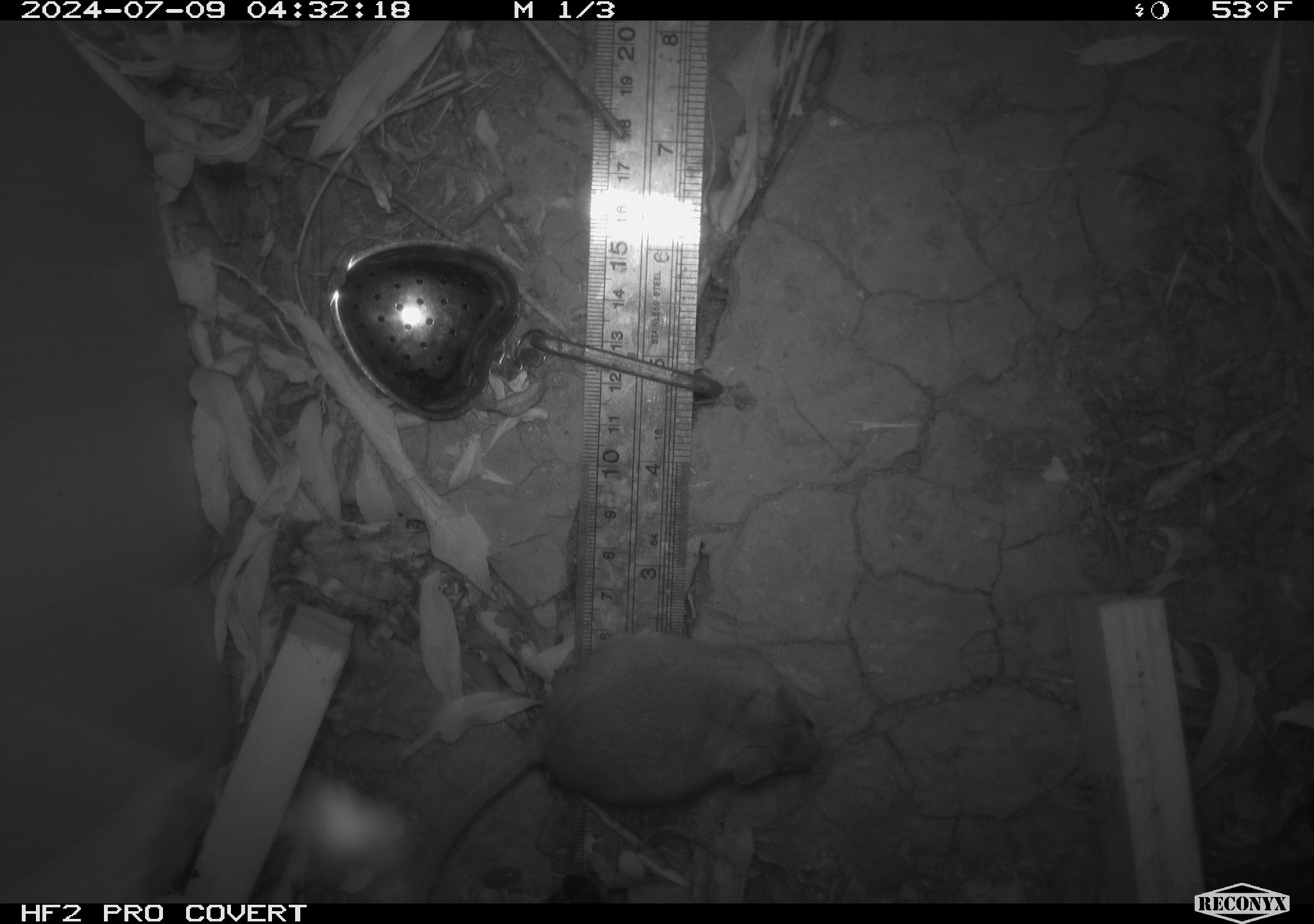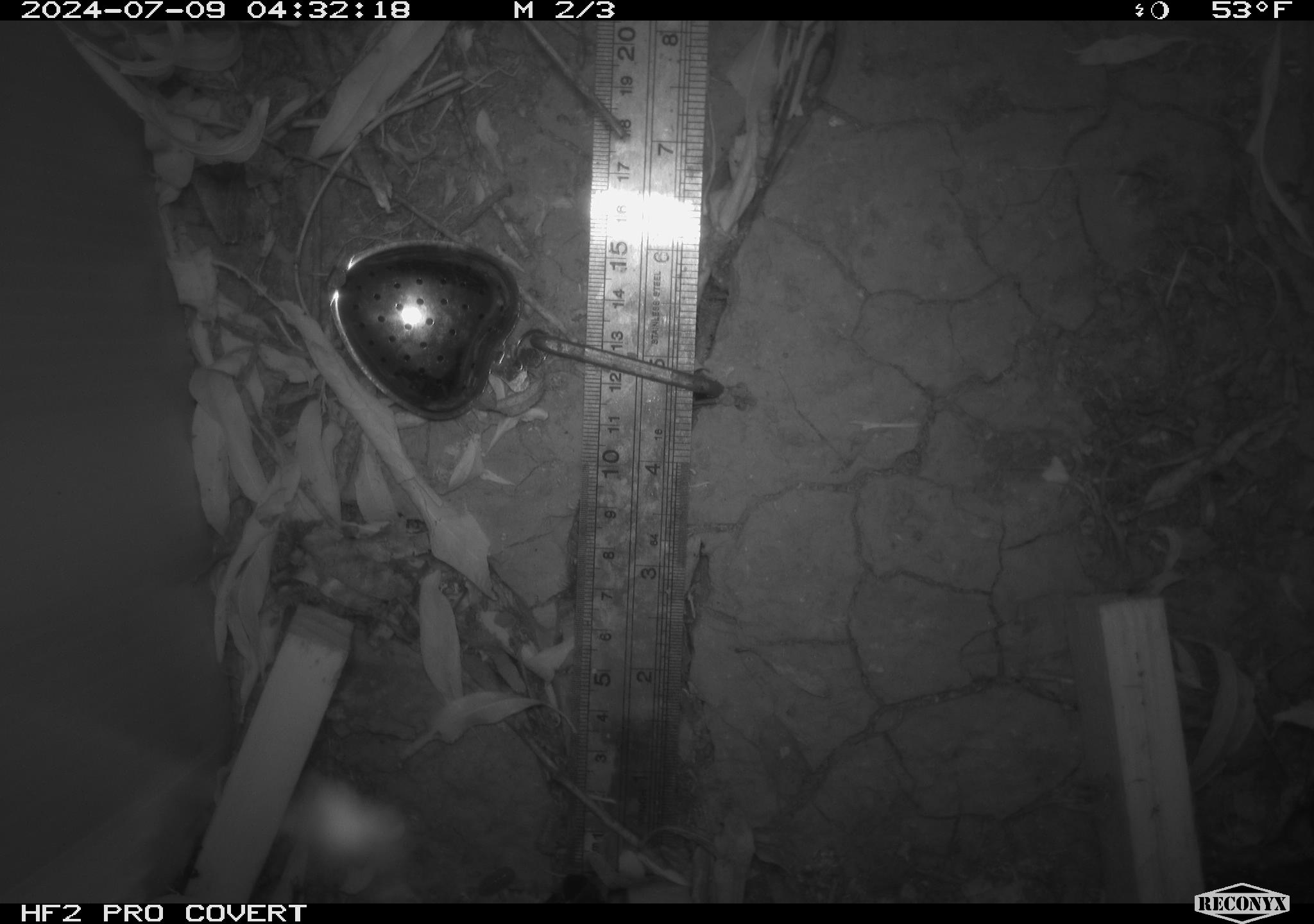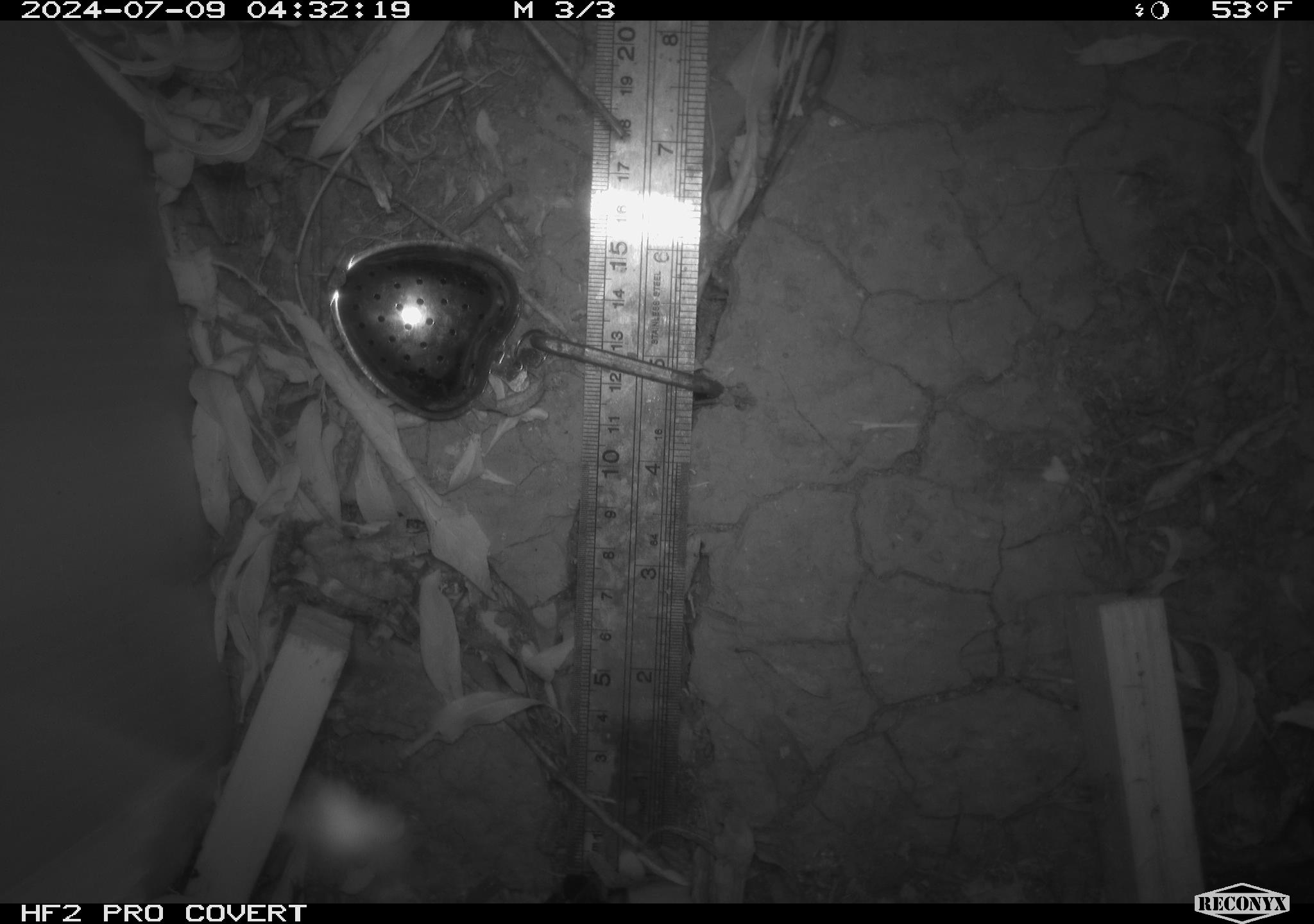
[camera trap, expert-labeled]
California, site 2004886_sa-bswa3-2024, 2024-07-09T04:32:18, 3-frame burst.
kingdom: Animalia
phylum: Chordata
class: Mammalia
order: Rodentia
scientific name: Rodentia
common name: mouse species